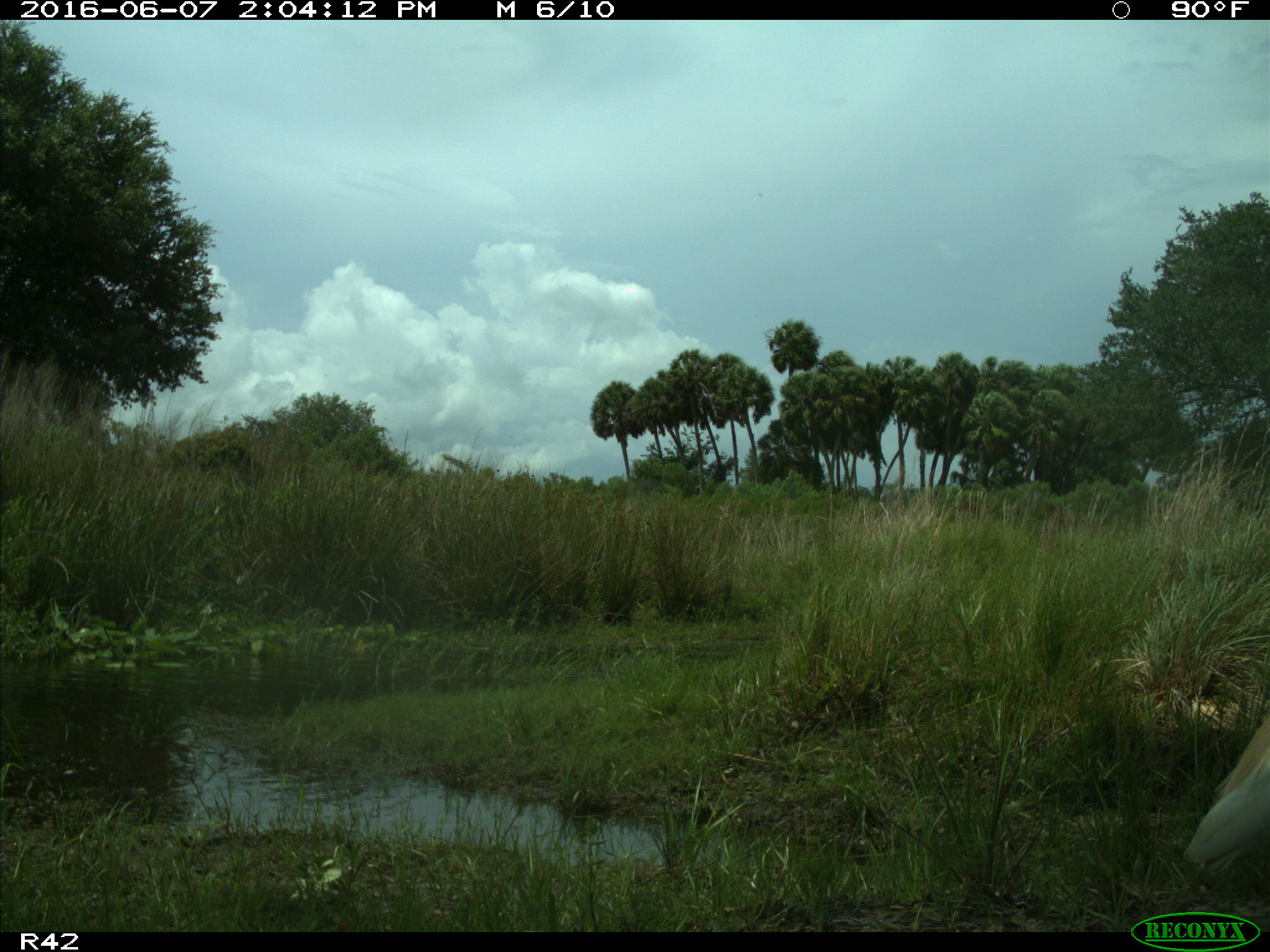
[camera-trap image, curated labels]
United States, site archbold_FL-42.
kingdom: Animalia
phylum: Chordata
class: Mammalia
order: Artiodactyla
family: Bovidae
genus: Bos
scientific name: Bos taurus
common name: domestic cow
Bos taurus (domestic cow).